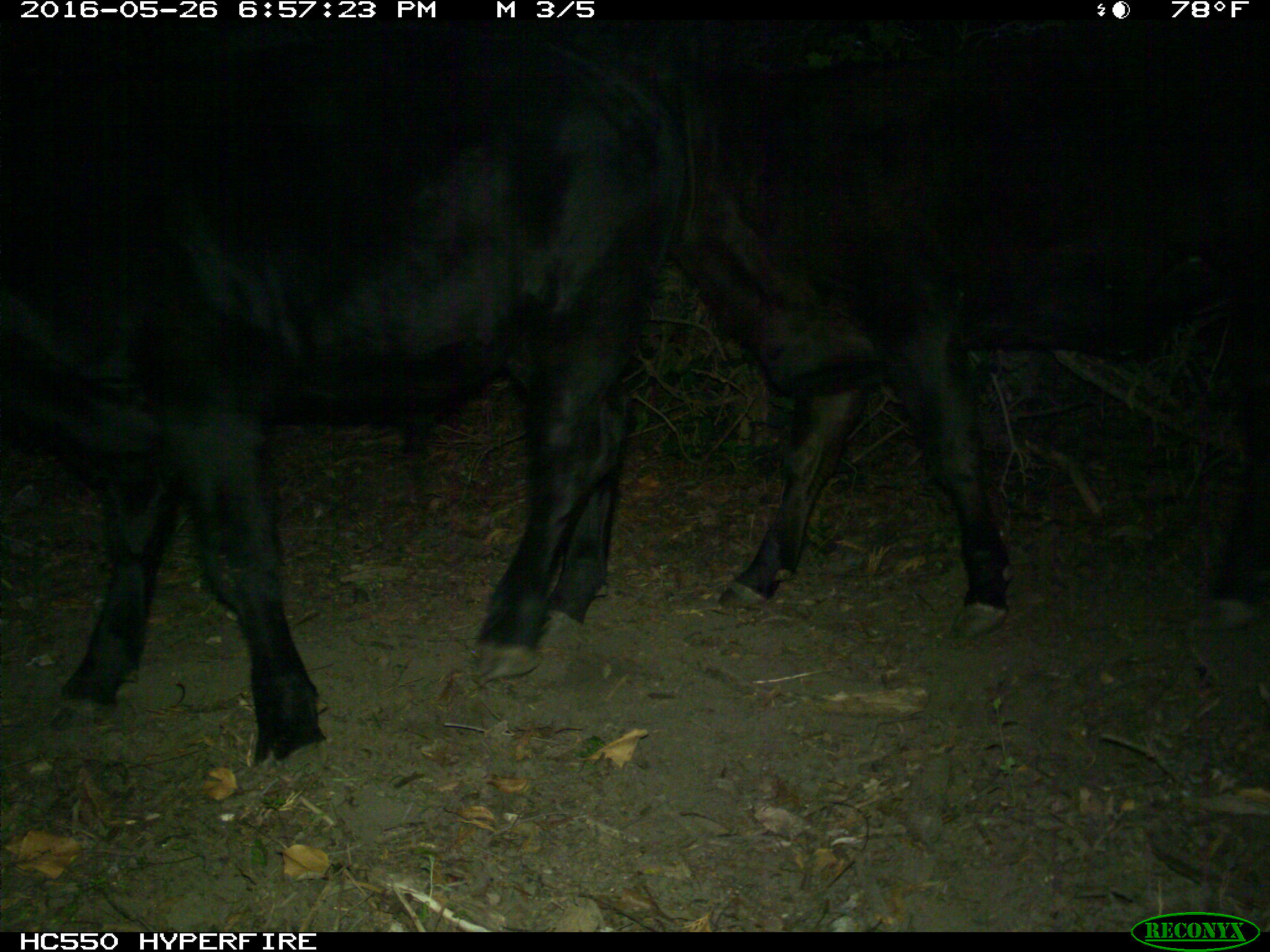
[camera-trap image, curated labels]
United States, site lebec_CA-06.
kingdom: Animalia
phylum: Chordata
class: Mammalia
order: Artiodactyla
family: Bovidae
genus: Bos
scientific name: Bos taurus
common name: domestic cow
Bos taurus (domestic cow).